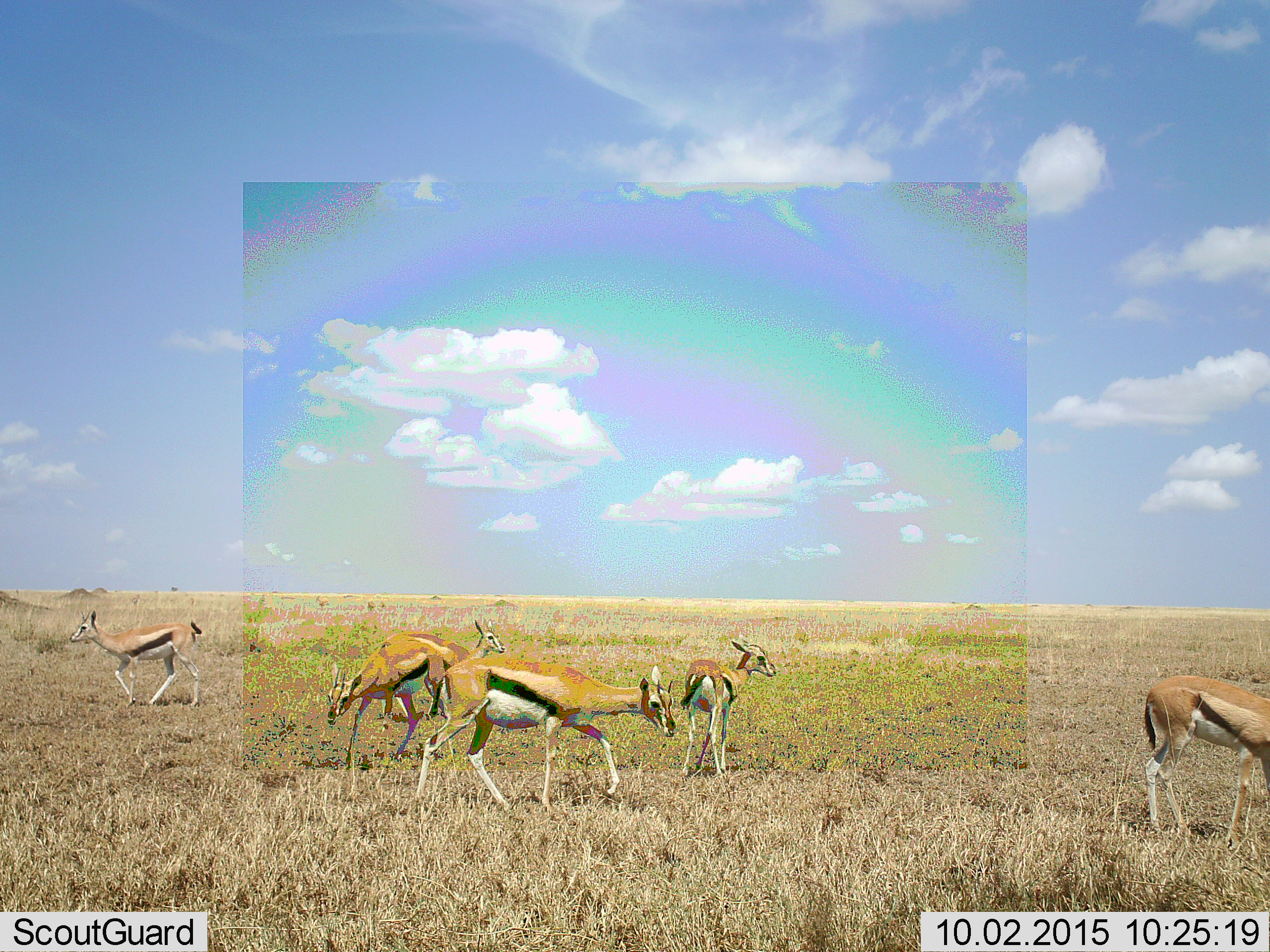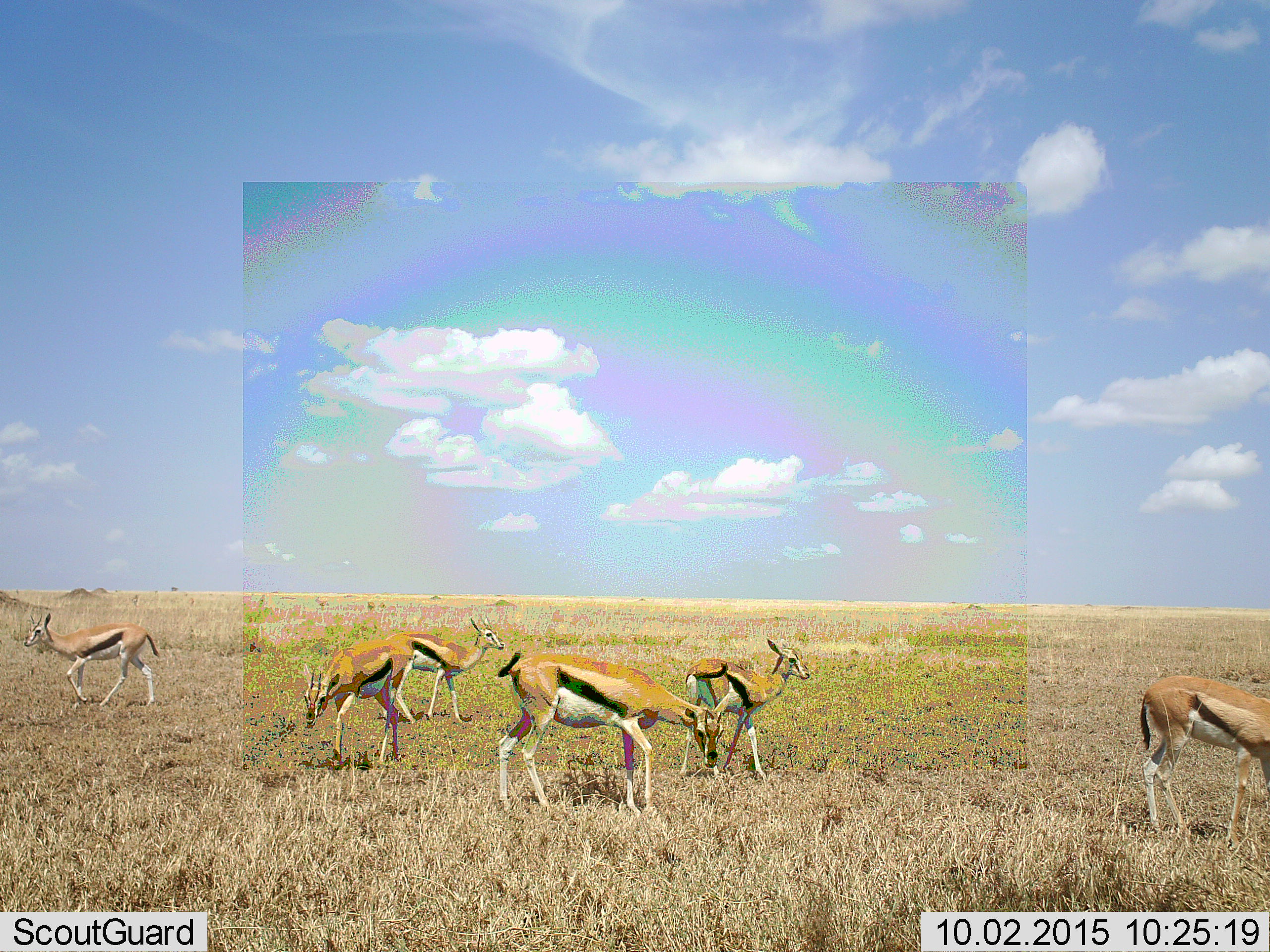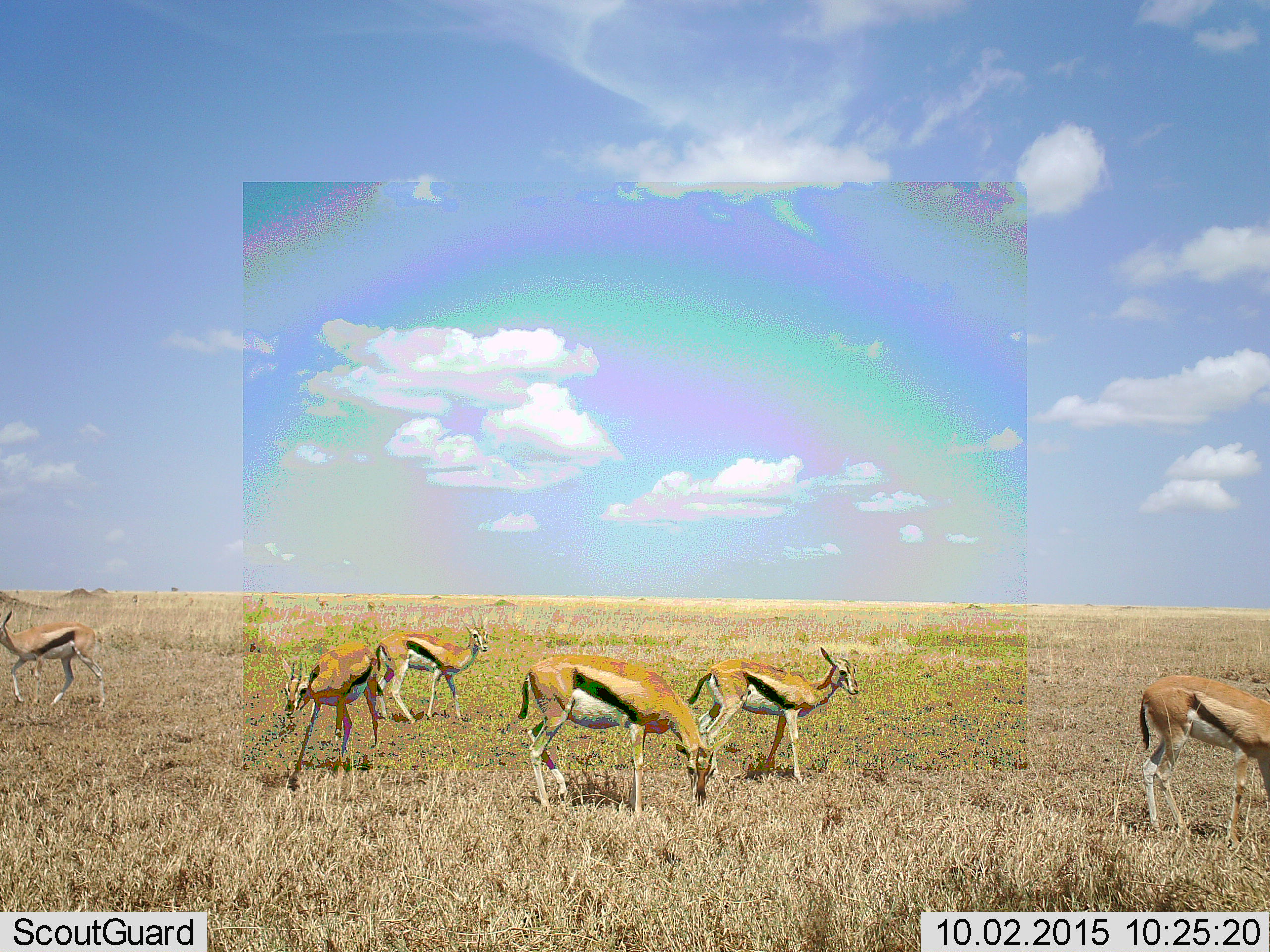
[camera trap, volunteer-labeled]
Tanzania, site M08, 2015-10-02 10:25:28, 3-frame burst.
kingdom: Animalia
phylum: Chordata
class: Mammalia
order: Artiodactyla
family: Bovidae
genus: Eudorcas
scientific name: Eudorcas thomsonii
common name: thomson's gazelle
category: gazellethomsons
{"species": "gazellethomsons (thomson's gazelle) (Eudorcas thomsonii)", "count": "6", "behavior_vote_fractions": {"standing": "57%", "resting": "14%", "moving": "57%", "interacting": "0%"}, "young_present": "0%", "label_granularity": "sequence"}